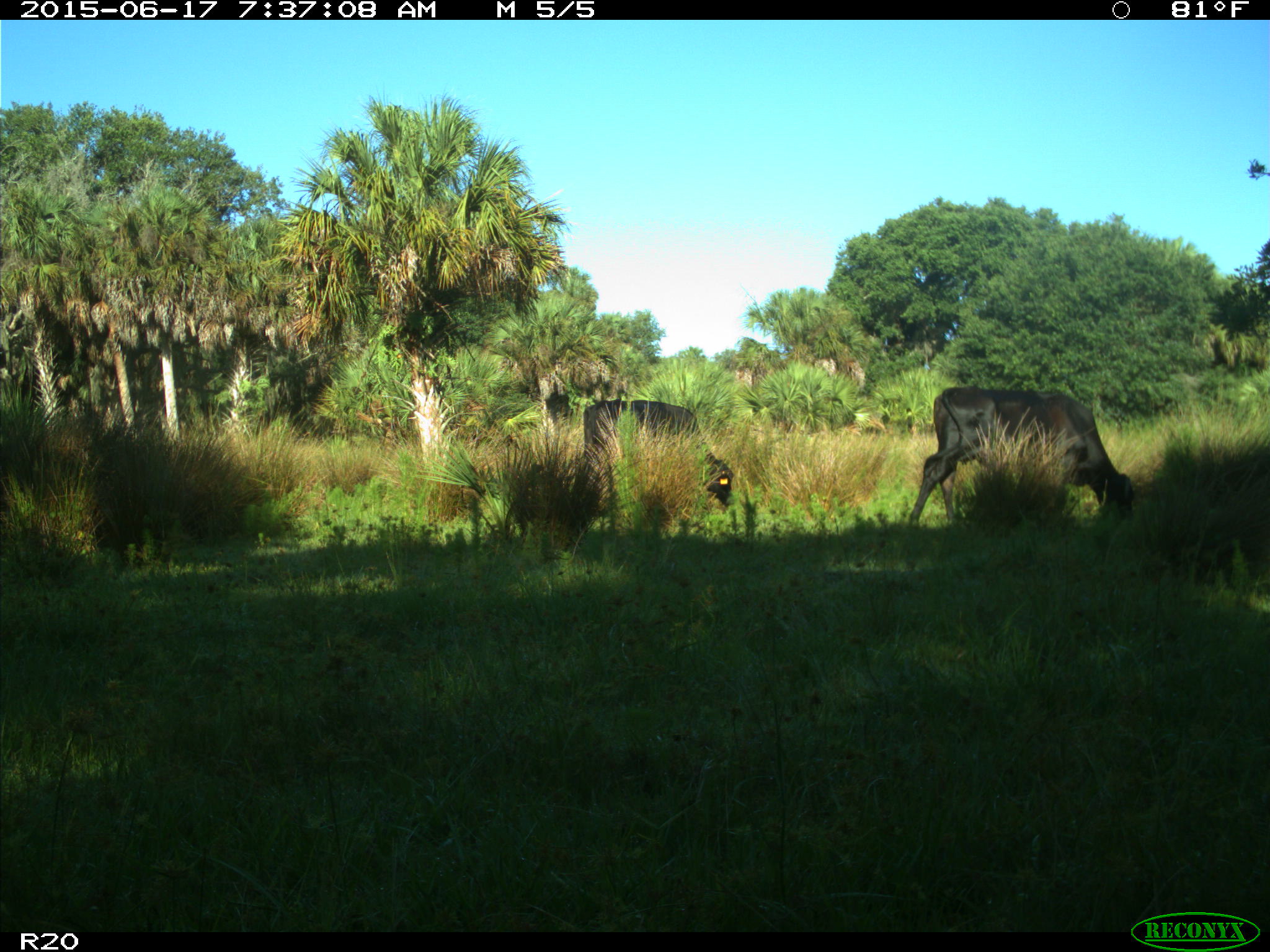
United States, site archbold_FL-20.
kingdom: Animalia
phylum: Chordata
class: Mammalia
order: Artiodactyla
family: Bovidae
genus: Bos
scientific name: Bos taurus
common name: domestic cow